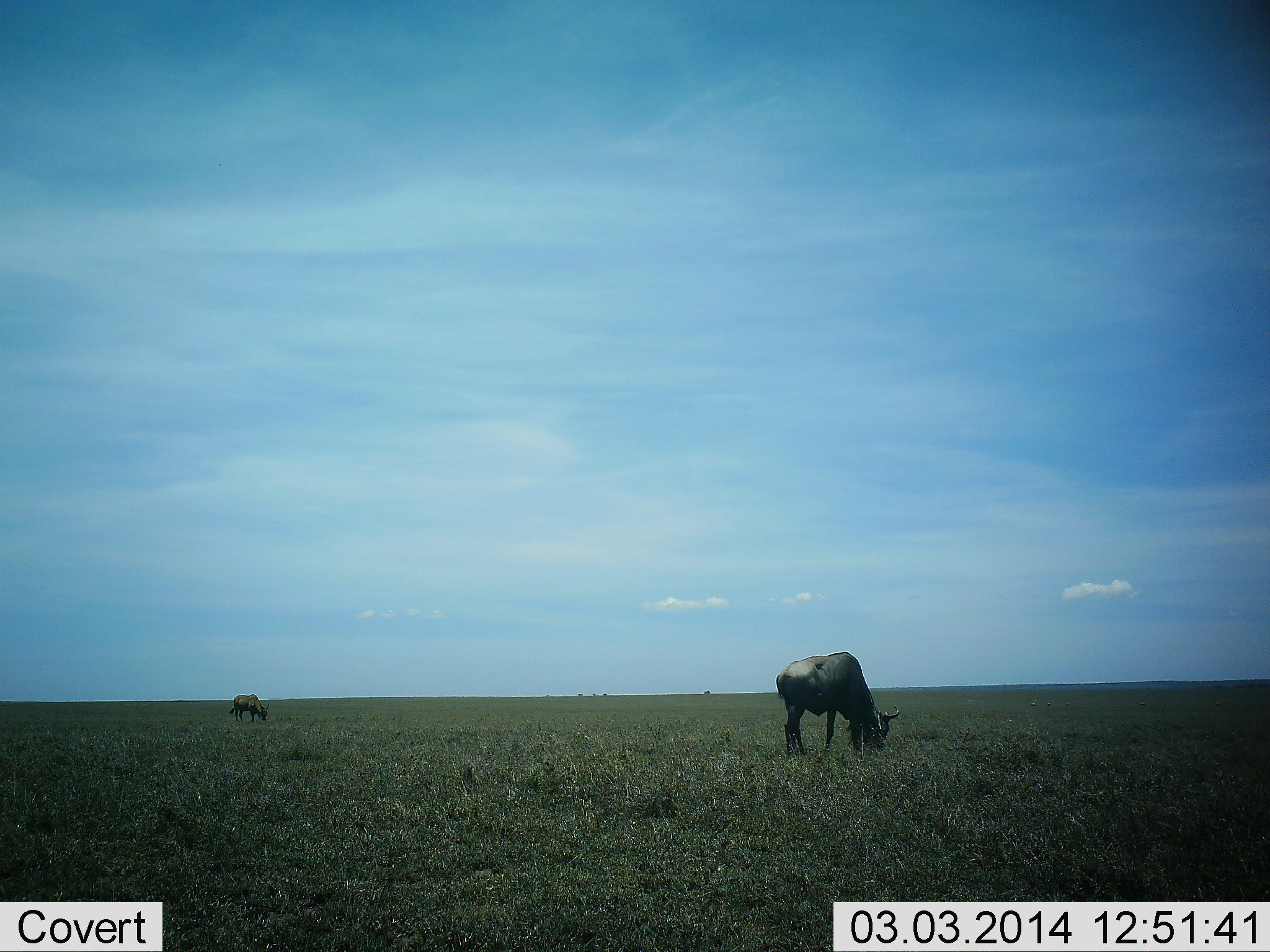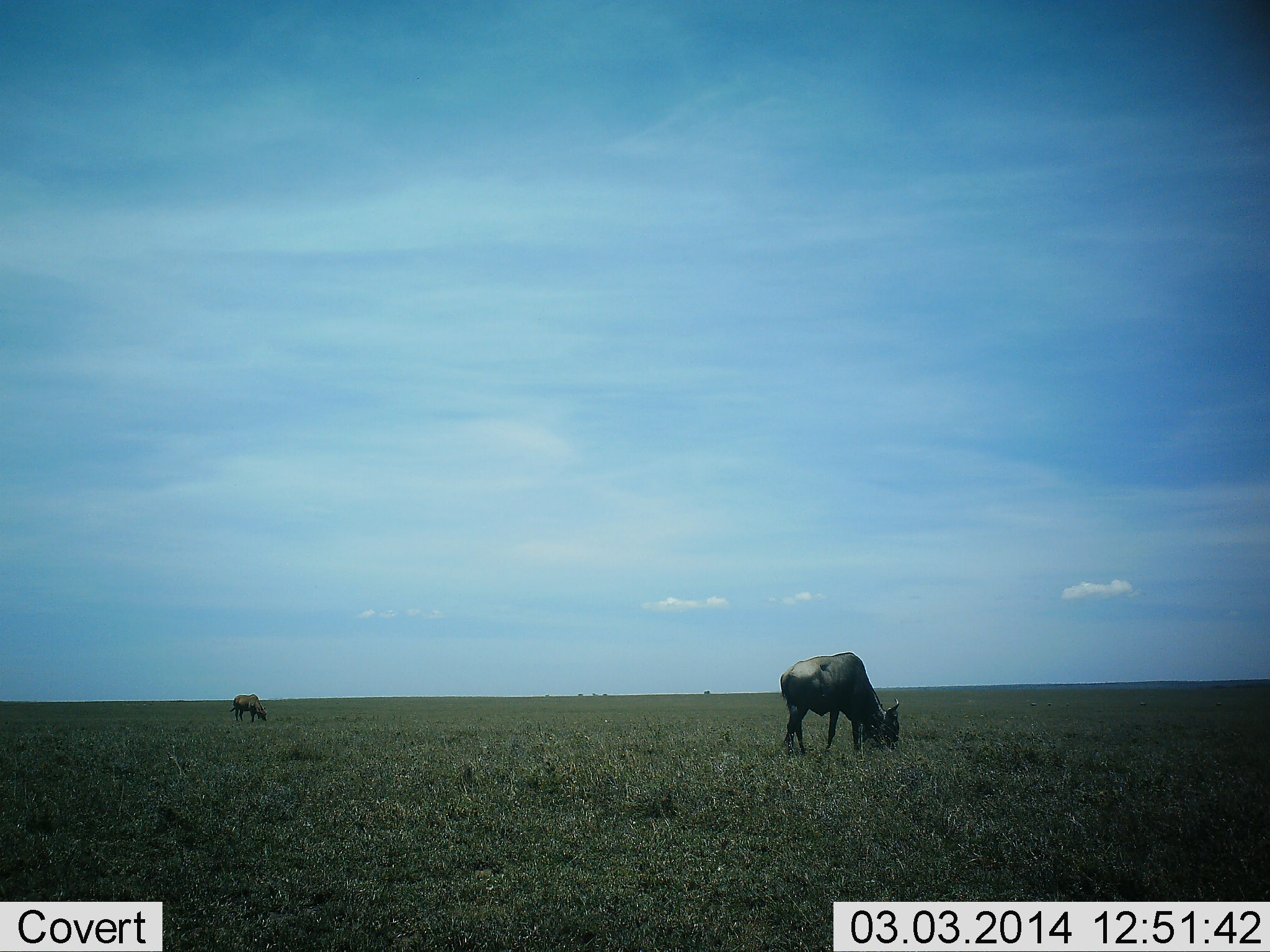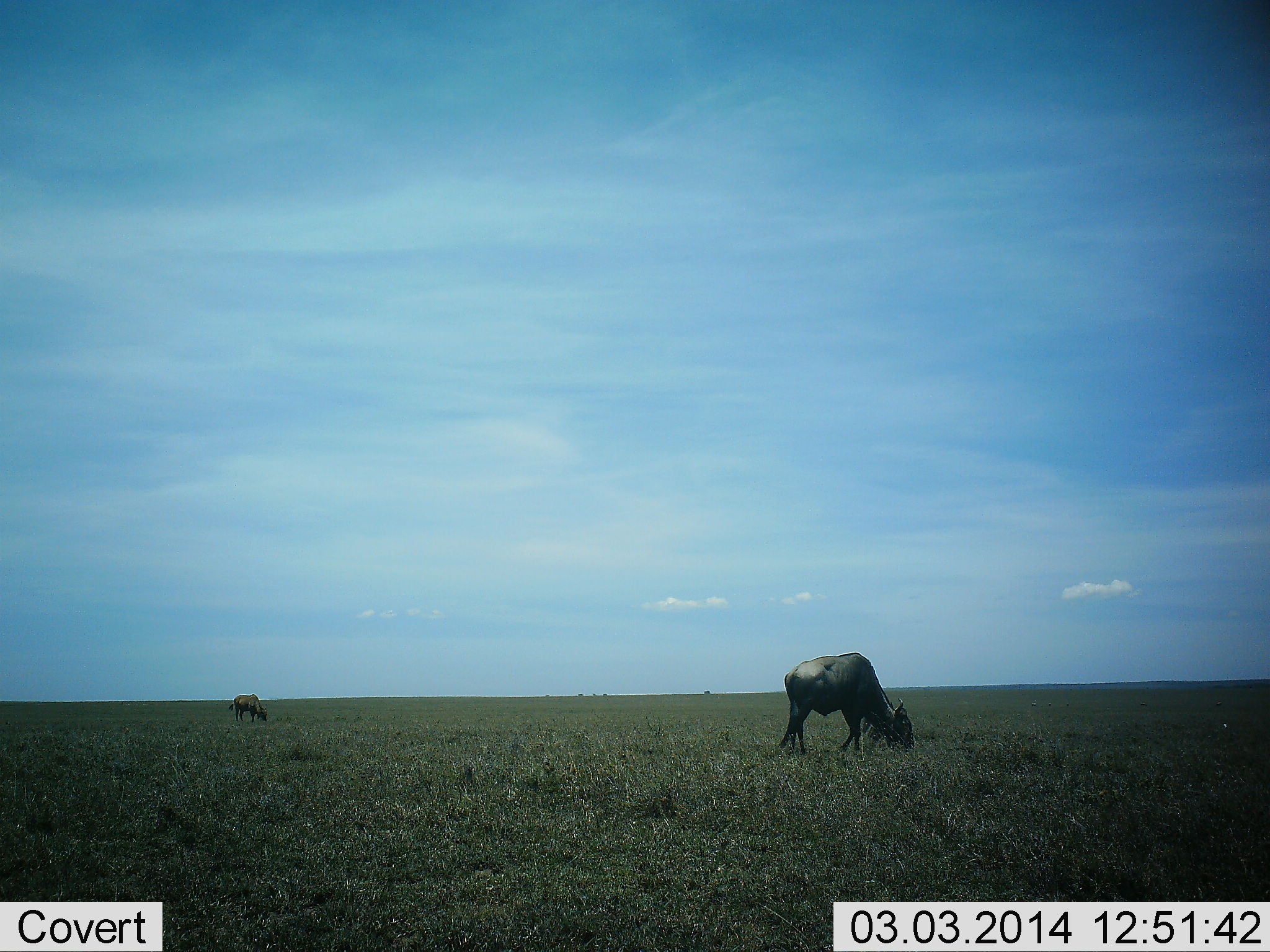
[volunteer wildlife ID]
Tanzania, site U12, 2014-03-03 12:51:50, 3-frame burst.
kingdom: Animalia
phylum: Chordata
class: Mammalia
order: Artiodactyla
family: Bovidae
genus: Connochaetes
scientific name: Connochaetes taurinus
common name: blue wildebeest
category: wildebeest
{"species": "wildebeest (blue wildebeest) (Connochaetes taurinus)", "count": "2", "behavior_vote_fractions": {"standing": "30%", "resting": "0%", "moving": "0%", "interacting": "0%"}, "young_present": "0%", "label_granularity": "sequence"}